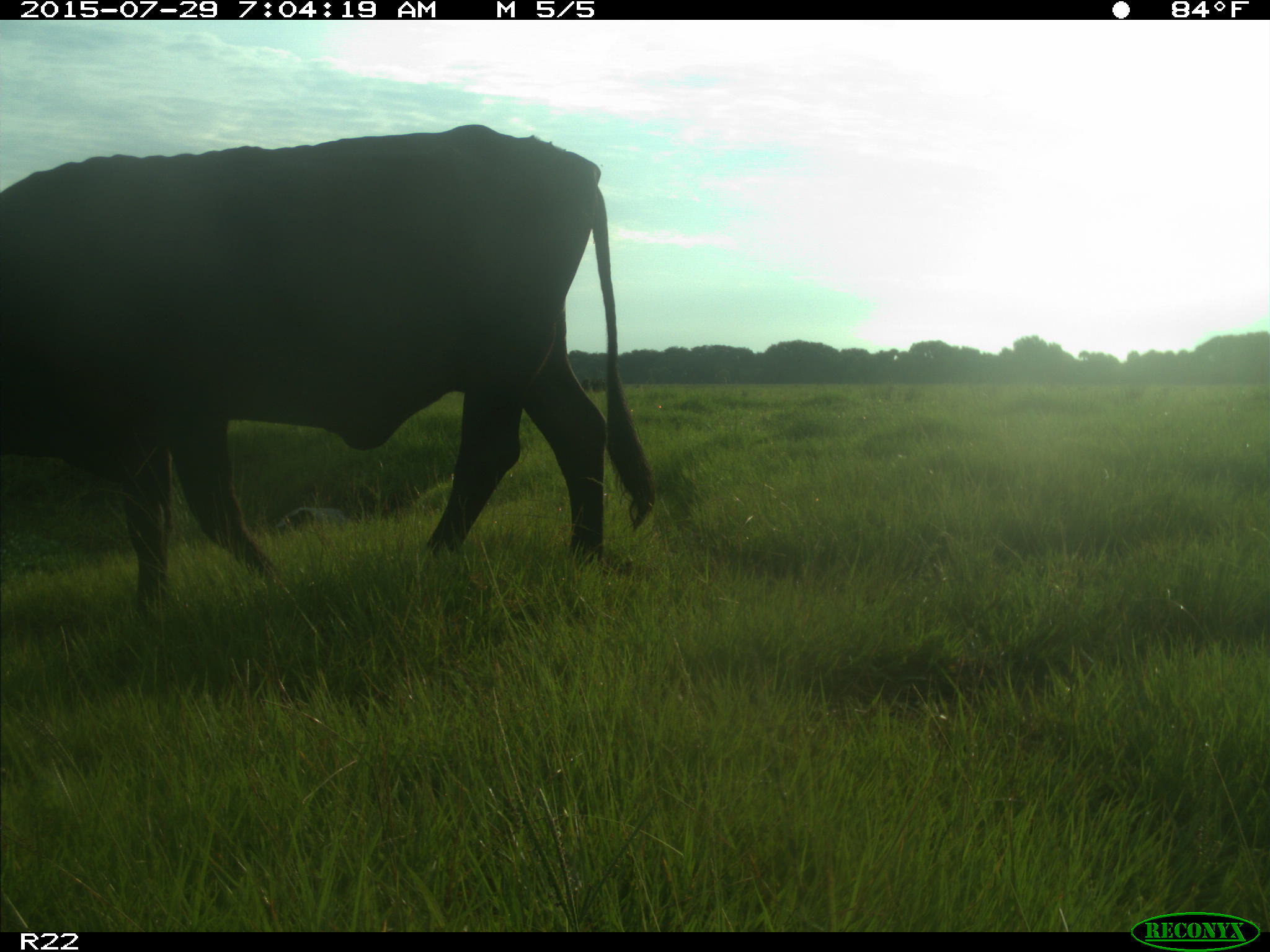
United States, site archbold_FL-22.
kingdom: Animalia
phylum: Chordata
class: Mammalia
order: Artiodactyla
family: Bovidae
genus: Bos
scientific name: Bos taurus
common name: domestic cow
Bos taurus (domestic cow).